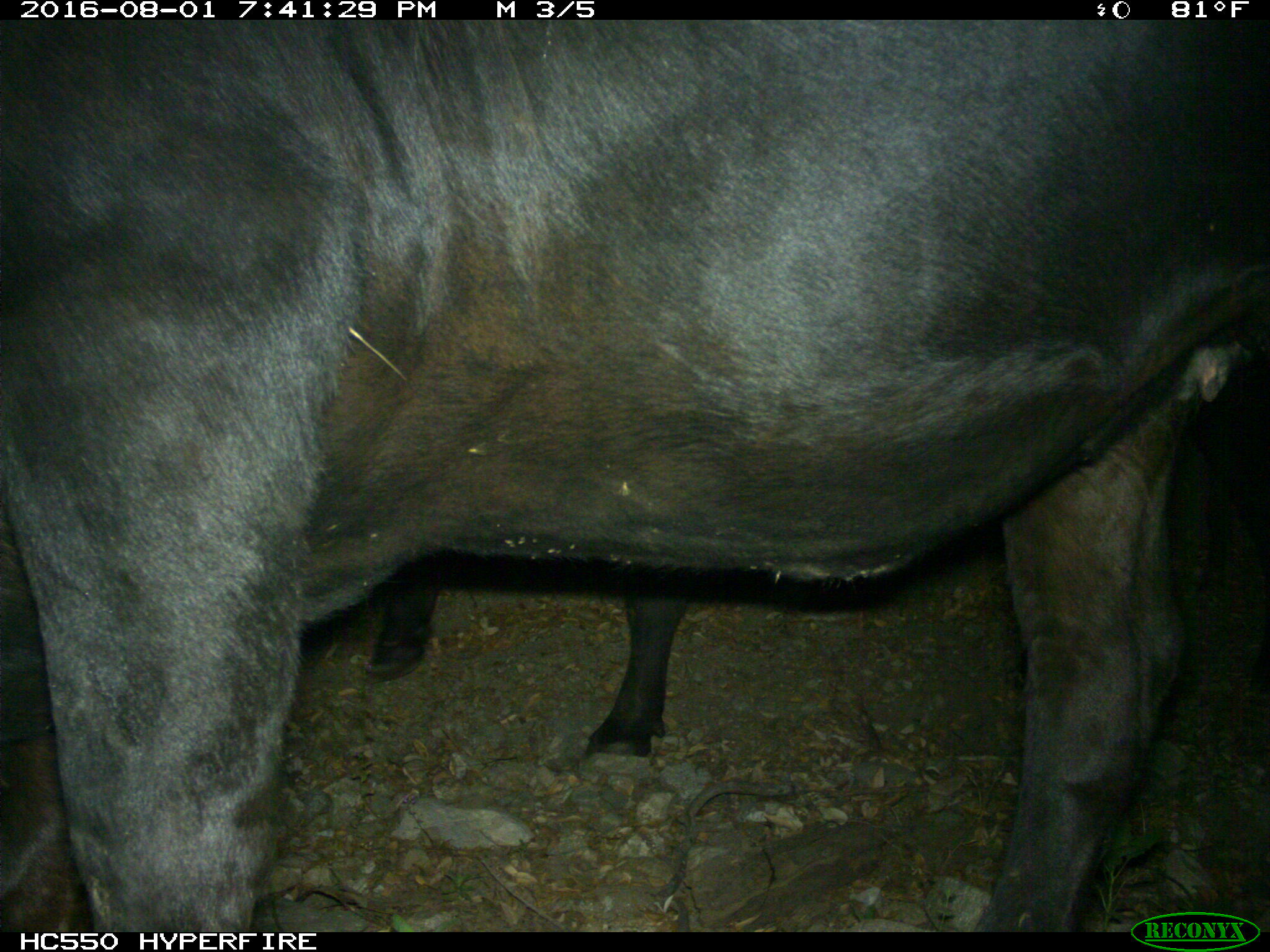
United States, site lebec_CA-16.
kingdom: Animalia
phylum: Chordata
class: Mammalia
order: Artiodactyla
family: Bovidae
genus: Bos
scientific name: Bos taurus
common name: domestic cow